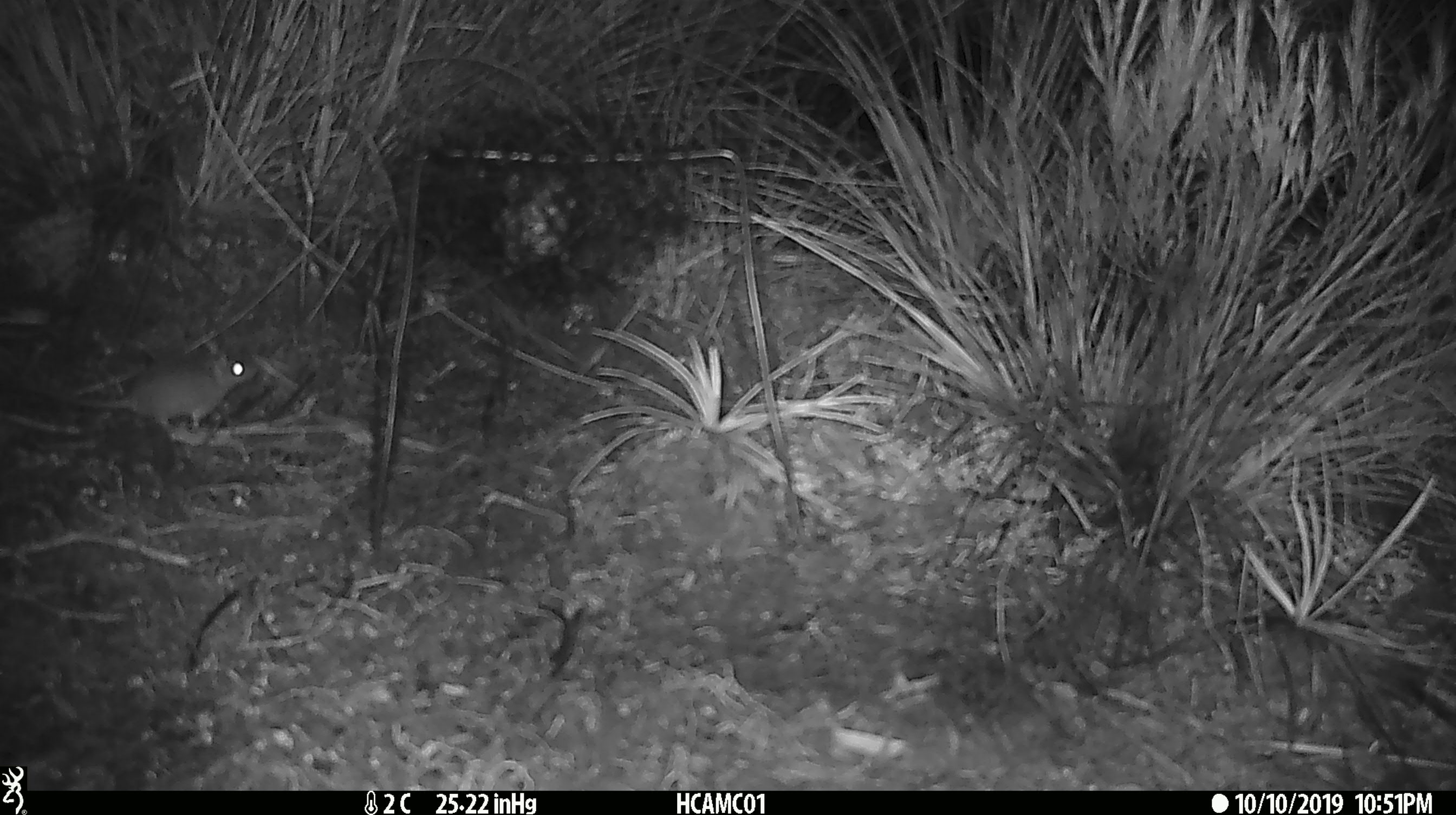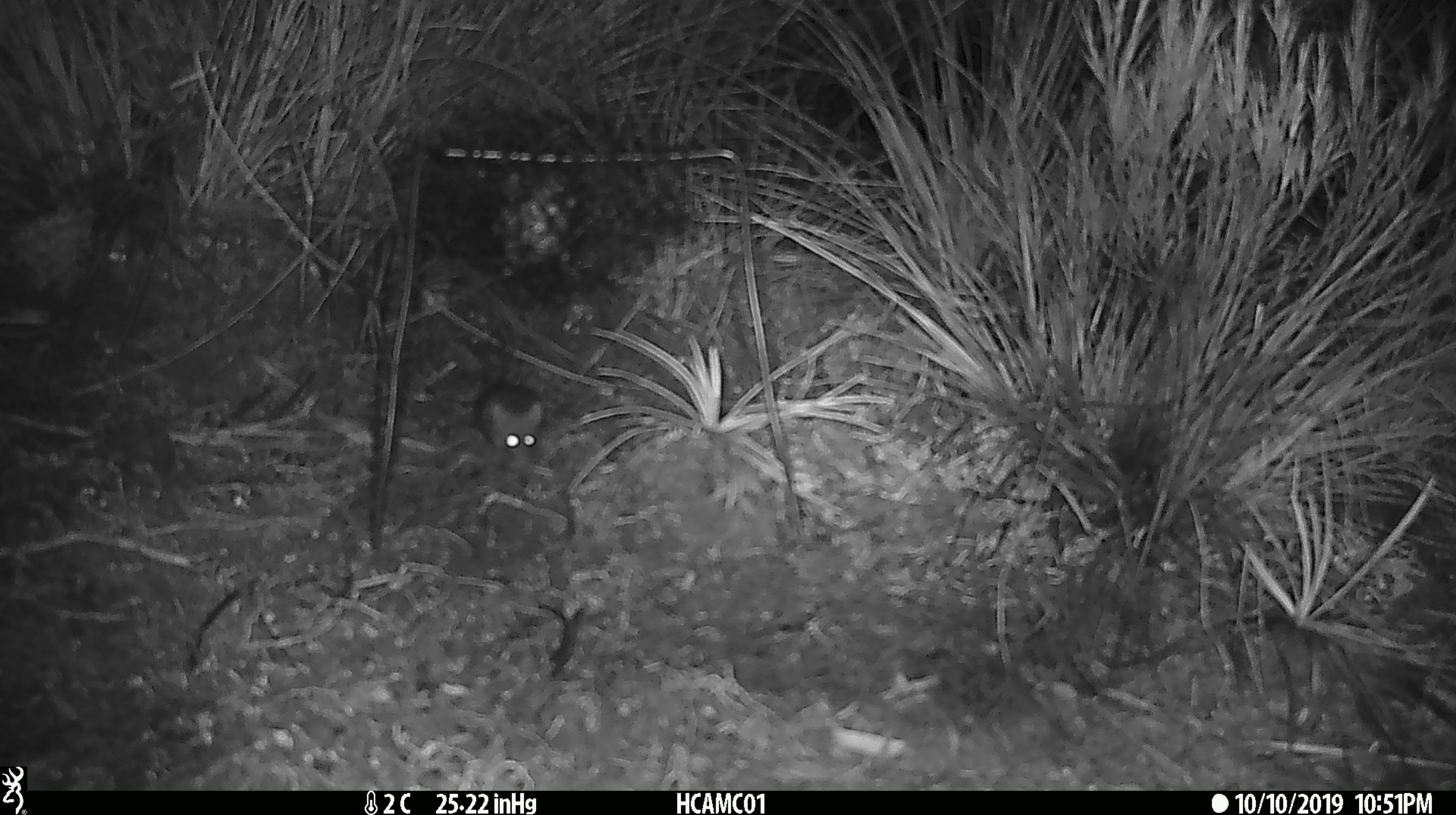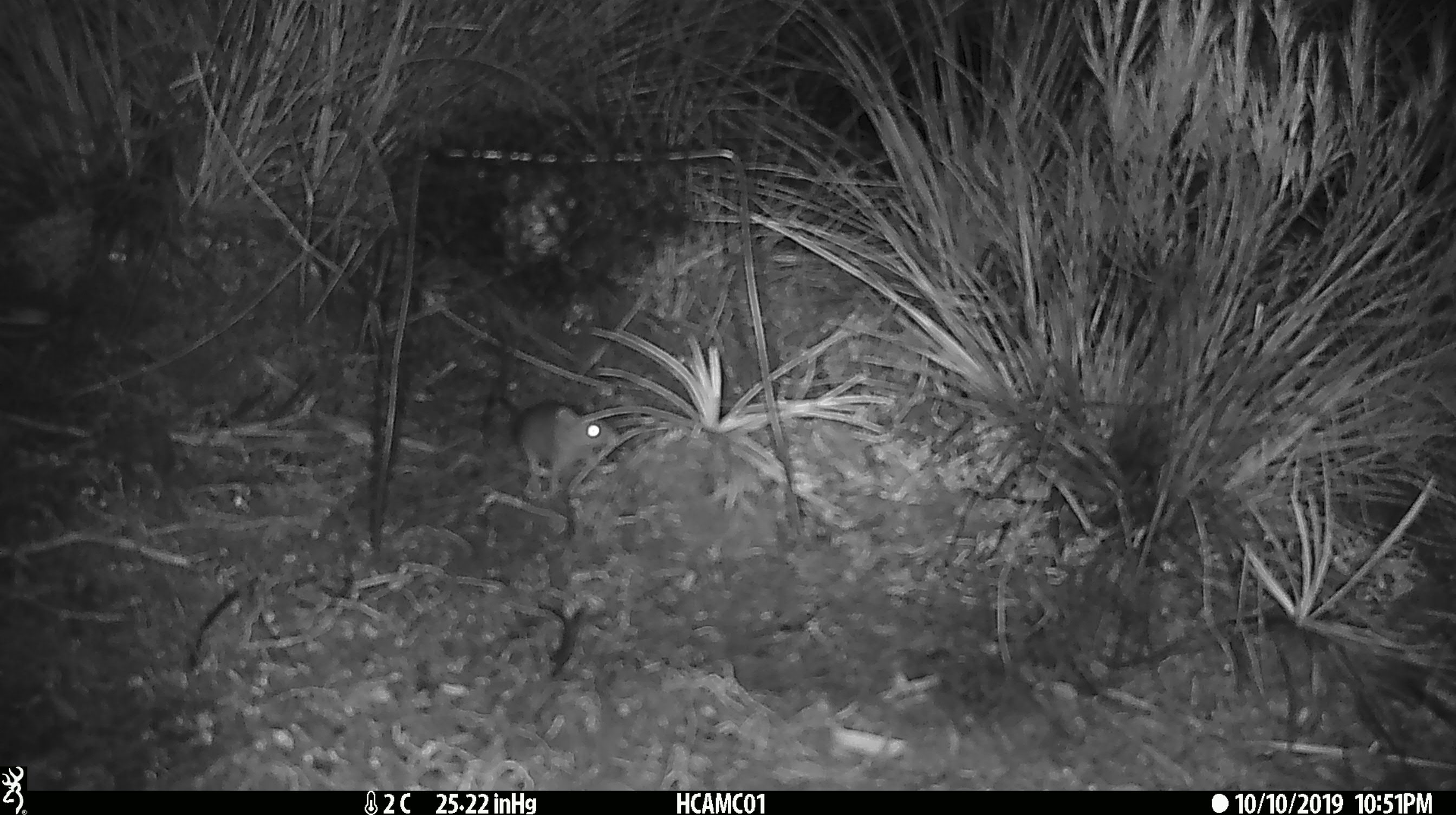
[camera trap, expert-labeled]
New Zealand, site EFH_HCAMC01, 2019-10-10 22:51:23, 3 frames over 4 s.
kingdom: Animalia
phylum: Chordata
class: Mammalia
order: Rodentia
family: Muridae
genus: Mus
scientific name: Mus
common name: mouse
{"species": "mouse (Mus)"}